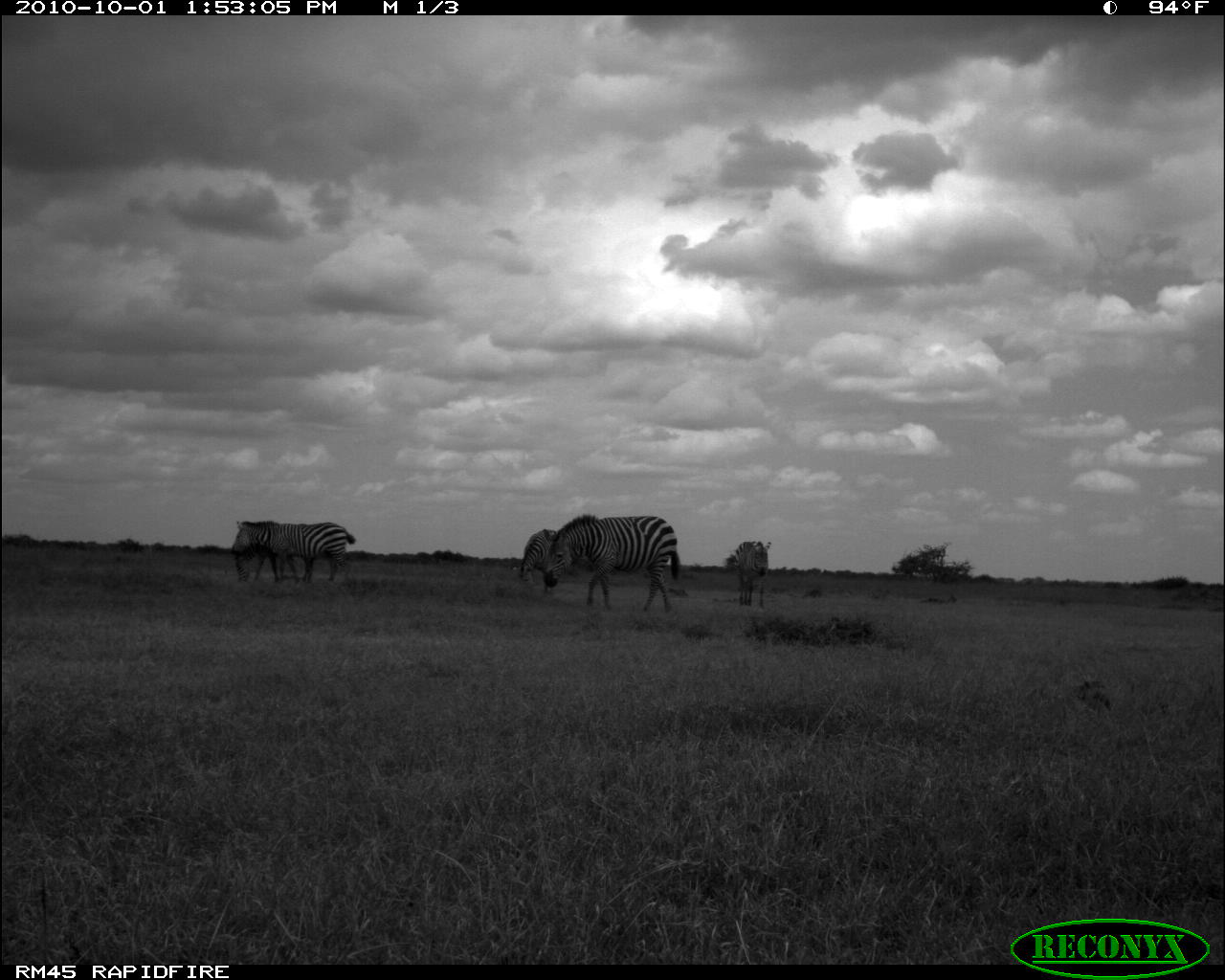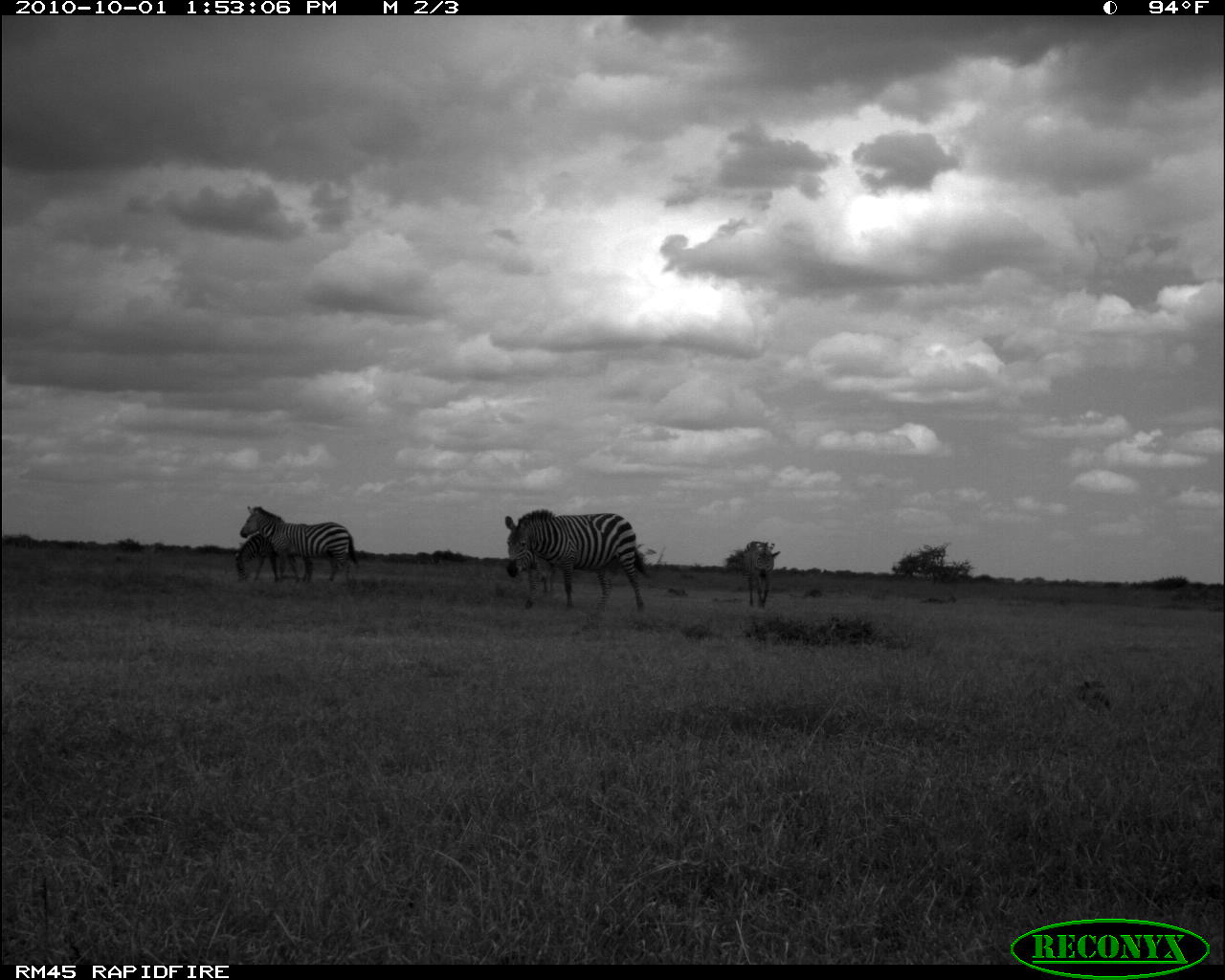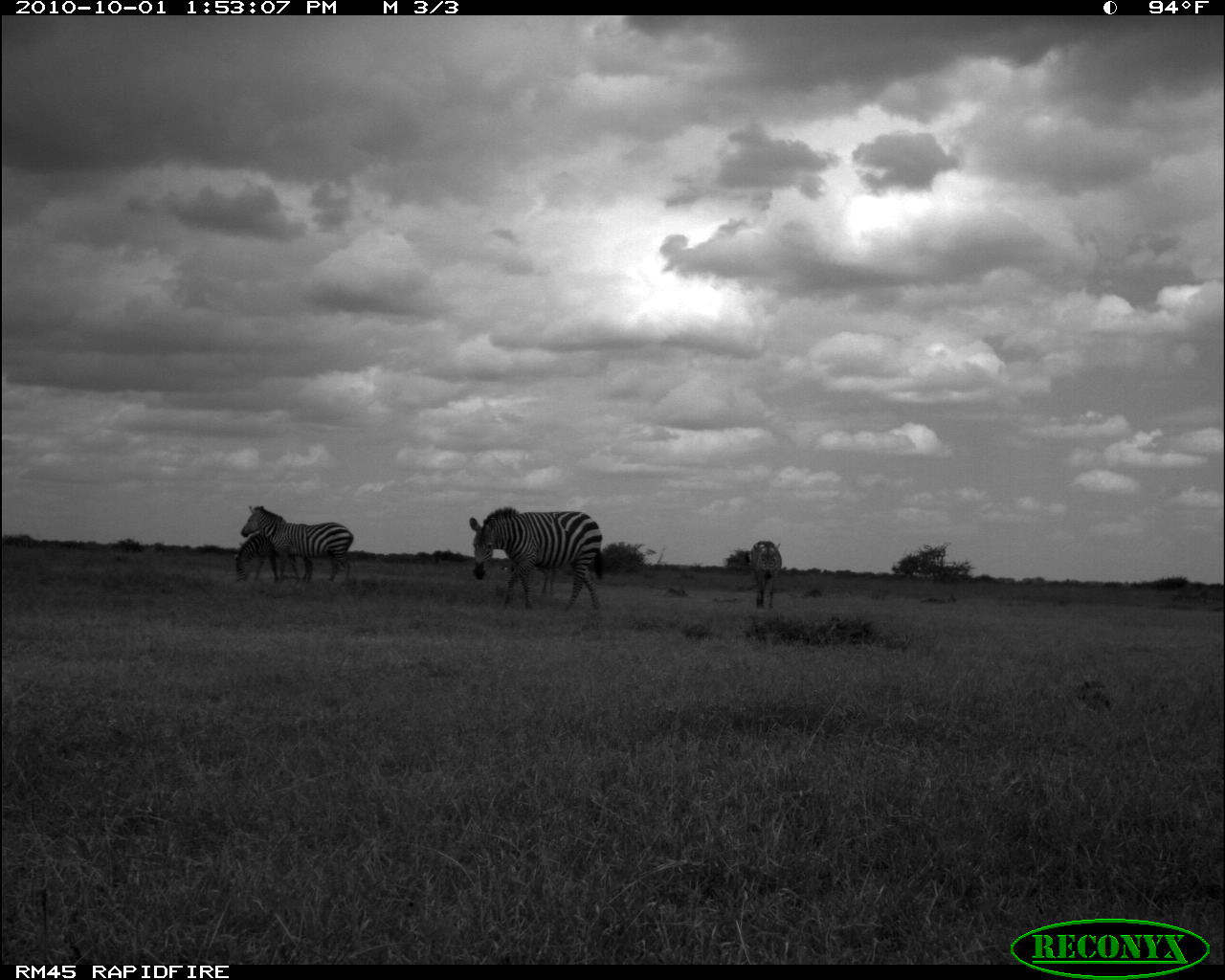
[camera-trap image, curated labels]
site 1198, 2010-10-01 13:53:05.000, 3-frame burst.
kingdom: Animalia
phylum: Chordata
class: Mammalia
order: Perissodactyla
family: Equidae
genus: Equus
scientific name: Equus quagga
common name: plains zebra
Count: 5.